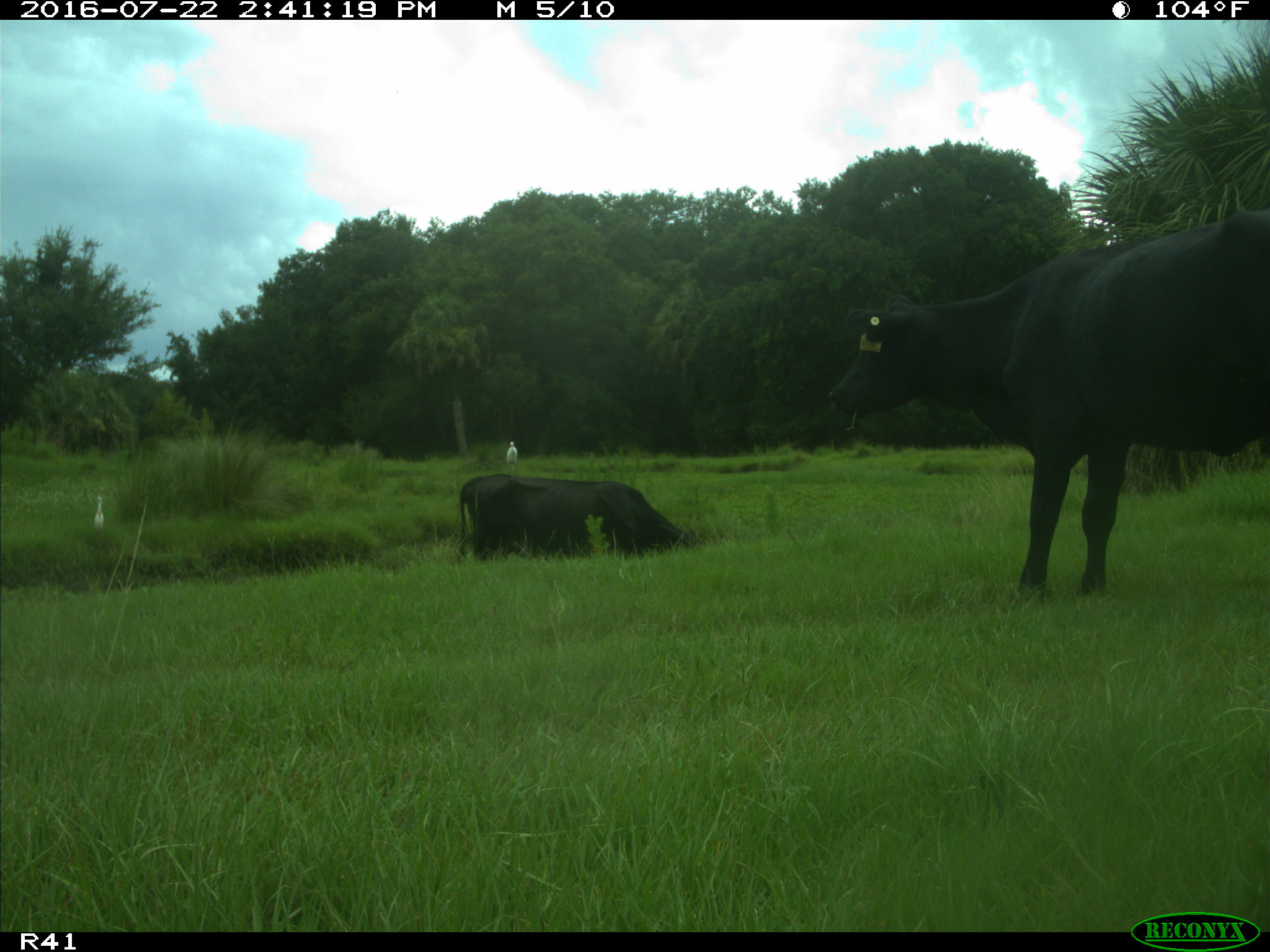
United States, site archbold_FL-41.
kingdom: Animalia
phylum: Chordata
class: Mammalia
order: Artiodactyla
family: Bovidae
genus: Bos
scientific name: Bos taurus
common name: domestic cow